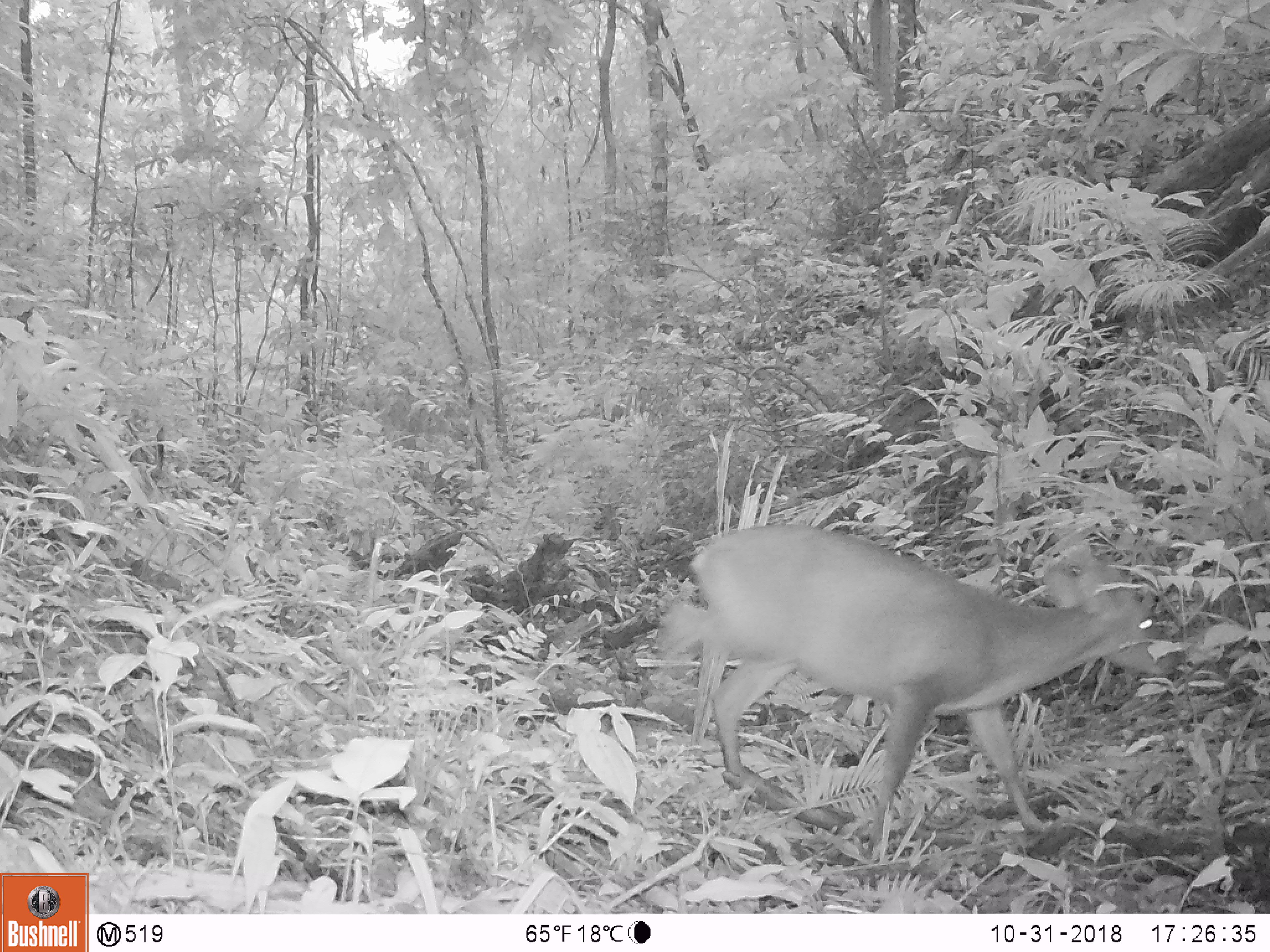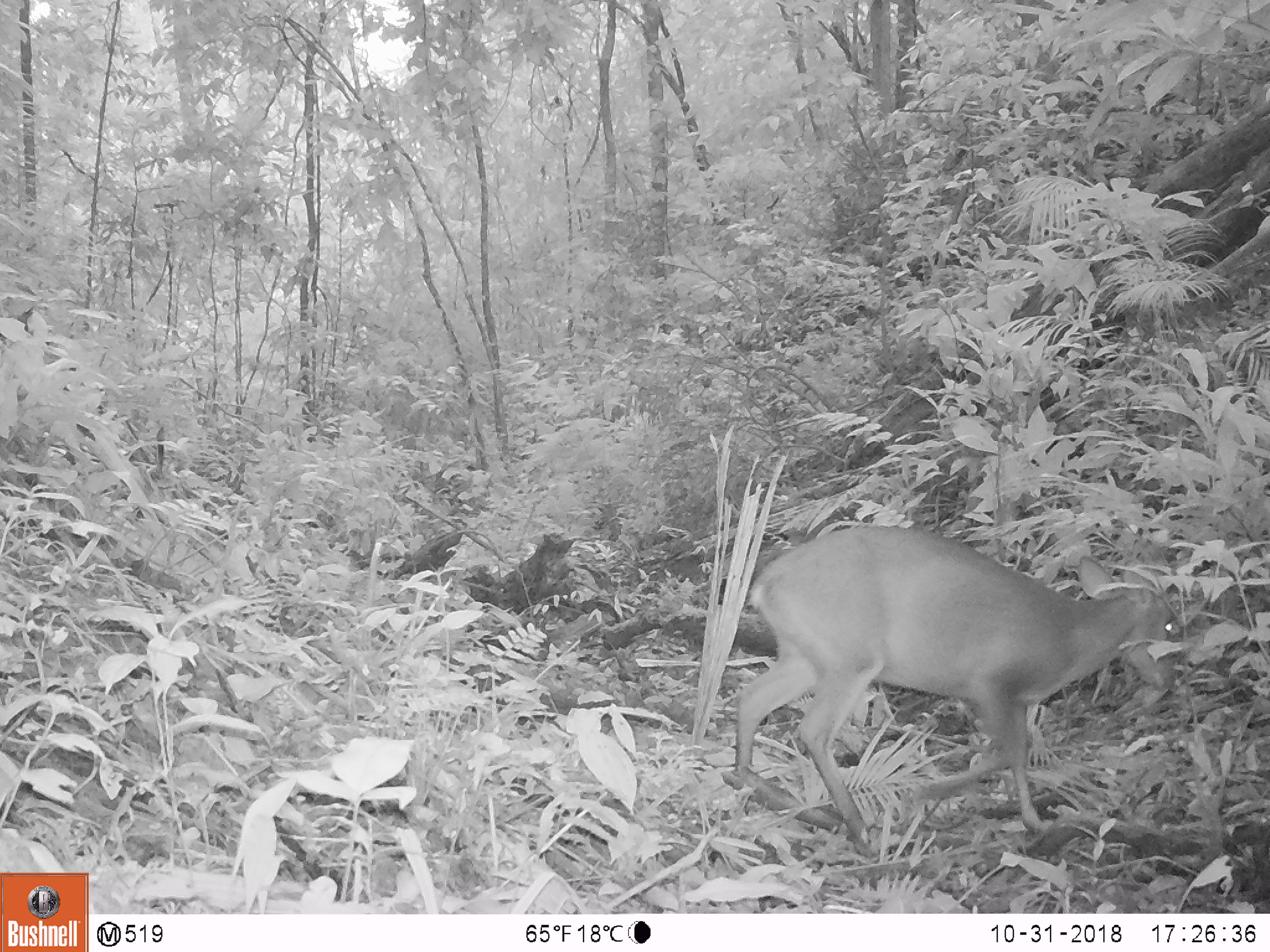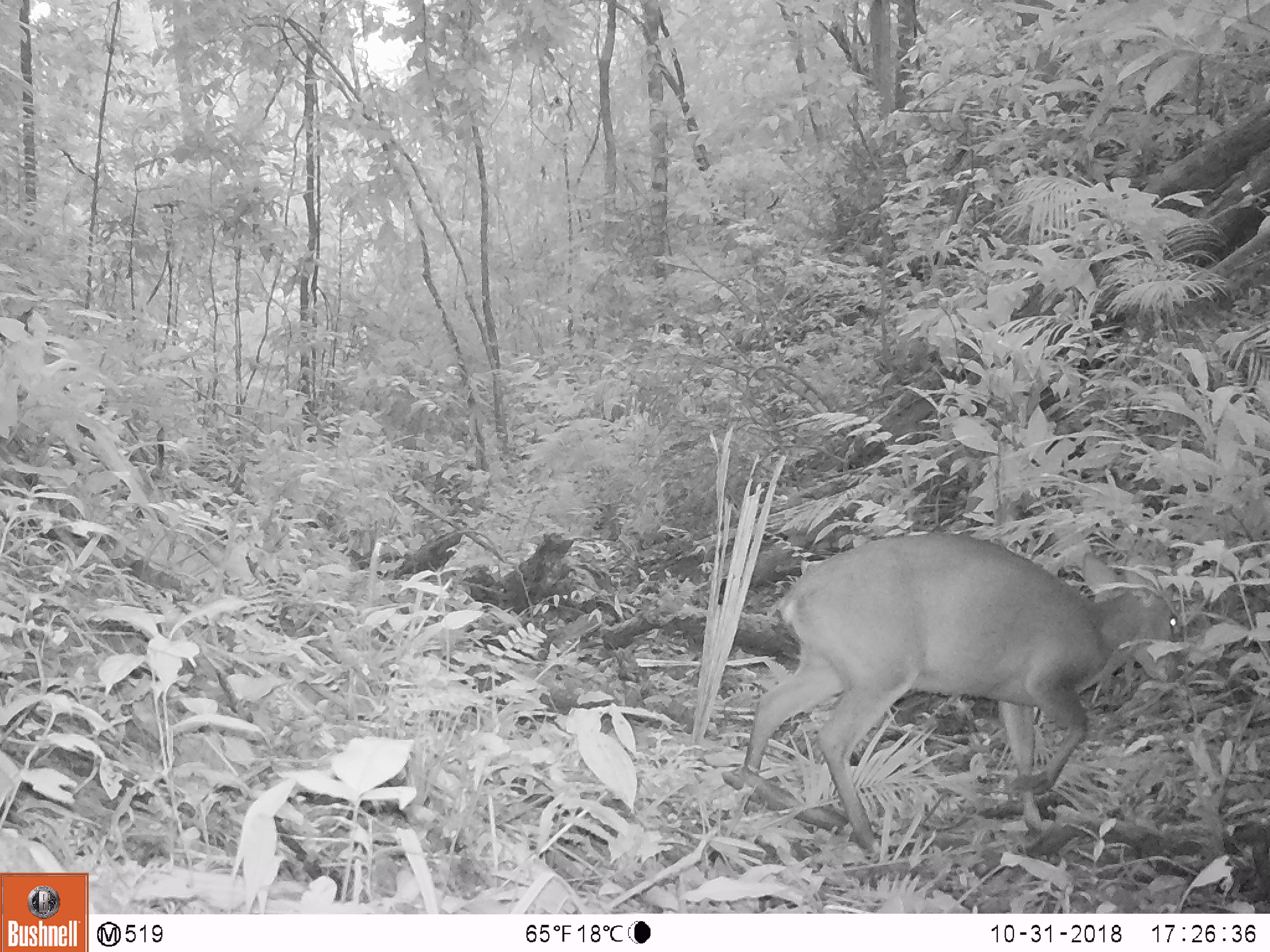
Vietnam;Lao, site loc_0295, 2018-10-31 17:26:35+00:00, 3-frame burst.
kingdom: Animalia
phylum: Chordata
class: Mammalia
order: Artiodactyla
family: Cervidae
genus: Muntiacus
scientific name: Muntiacus vuquangensis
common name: large-antlered muntjac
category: large antlered muntjac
Large antlered muntjac (large-antlered muntjac) (Muntiacus vuquangensis). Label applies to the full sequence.